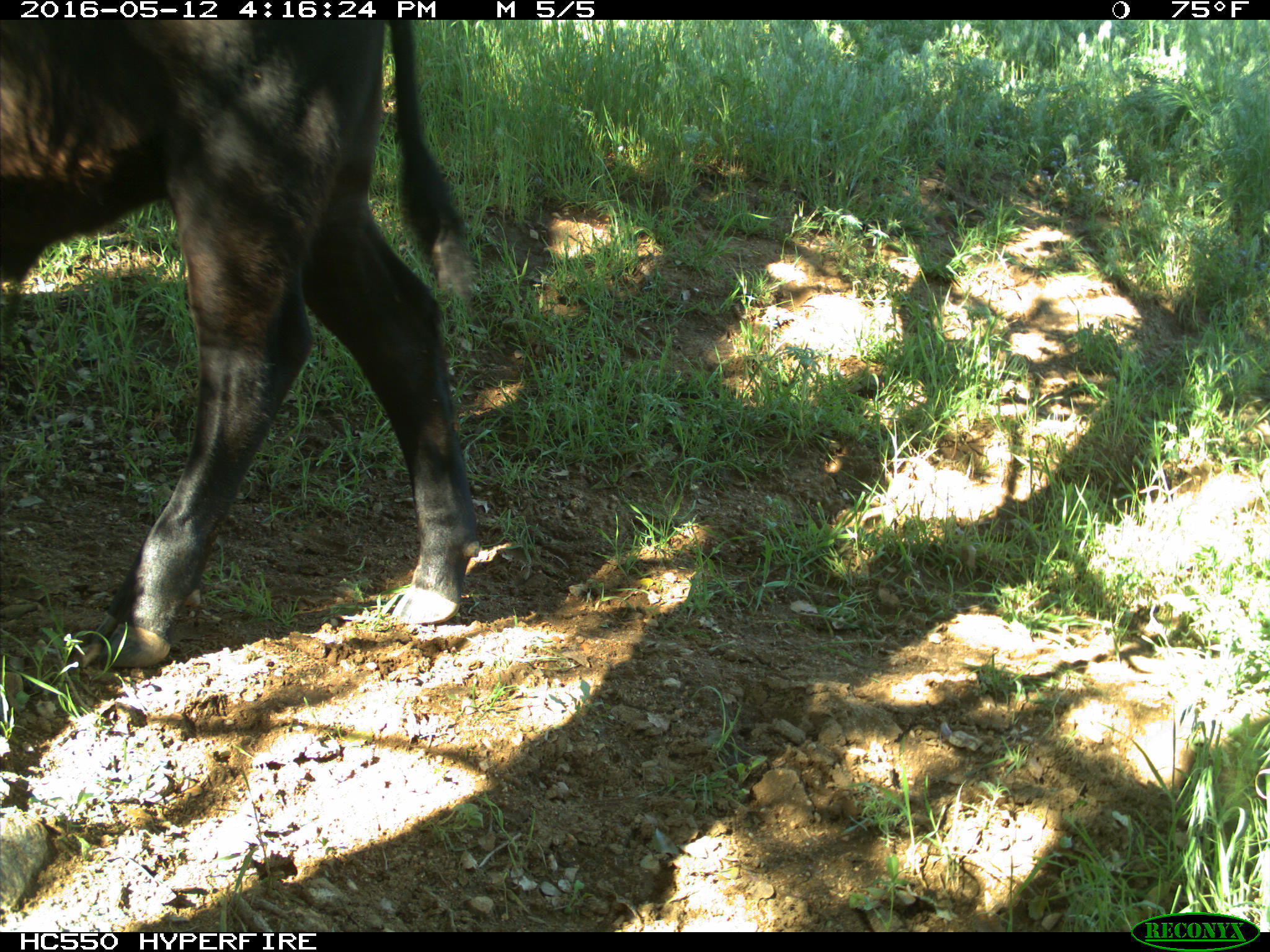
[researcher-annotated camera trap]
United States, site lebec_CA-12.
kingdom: Animalia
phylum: Chordata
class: Mammalia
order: Artiodactyla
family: Bovidae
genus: Bos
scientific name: Bos taurus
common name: domestic cow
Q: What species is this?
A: Bos taurus (domestic cow).